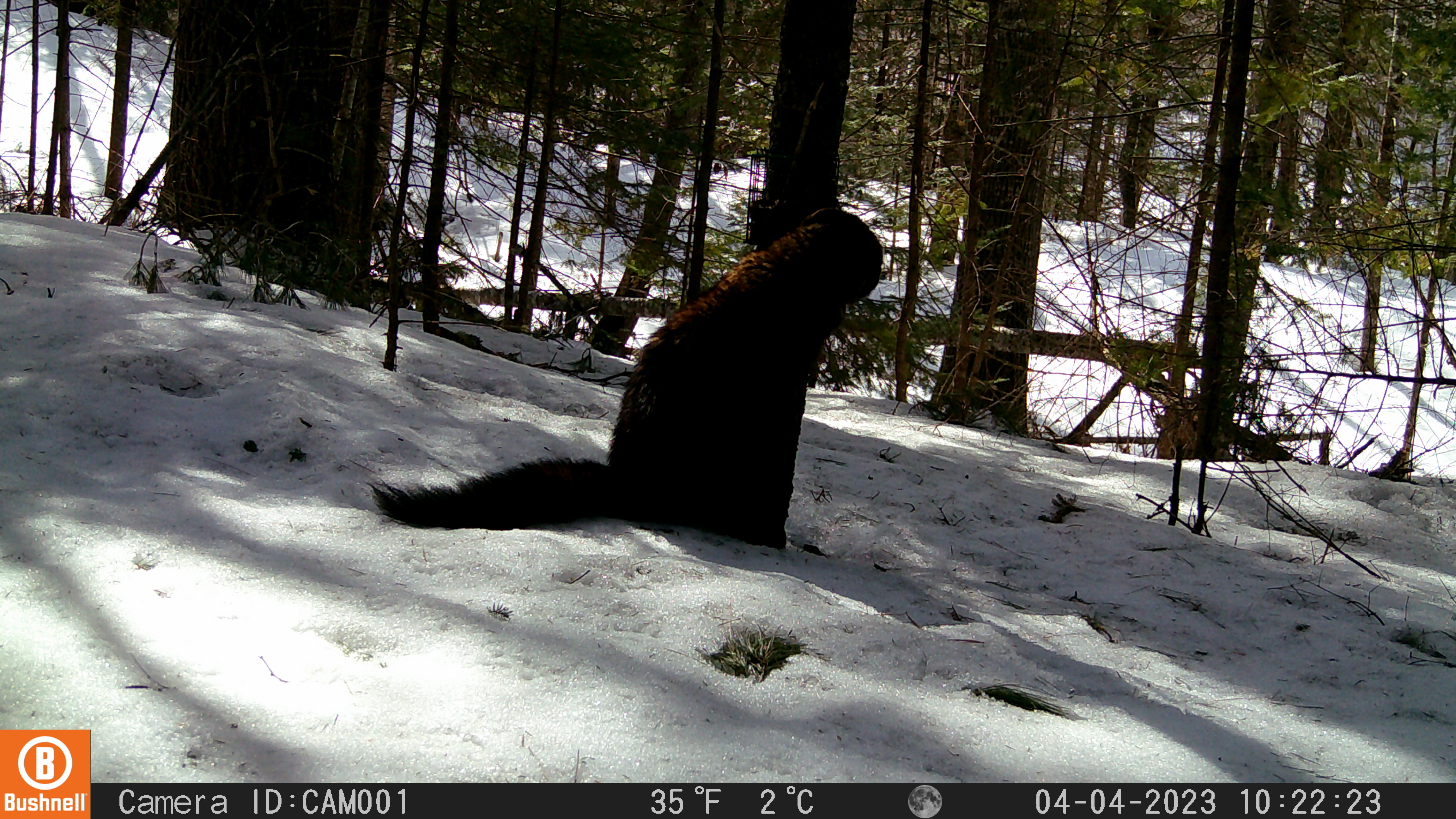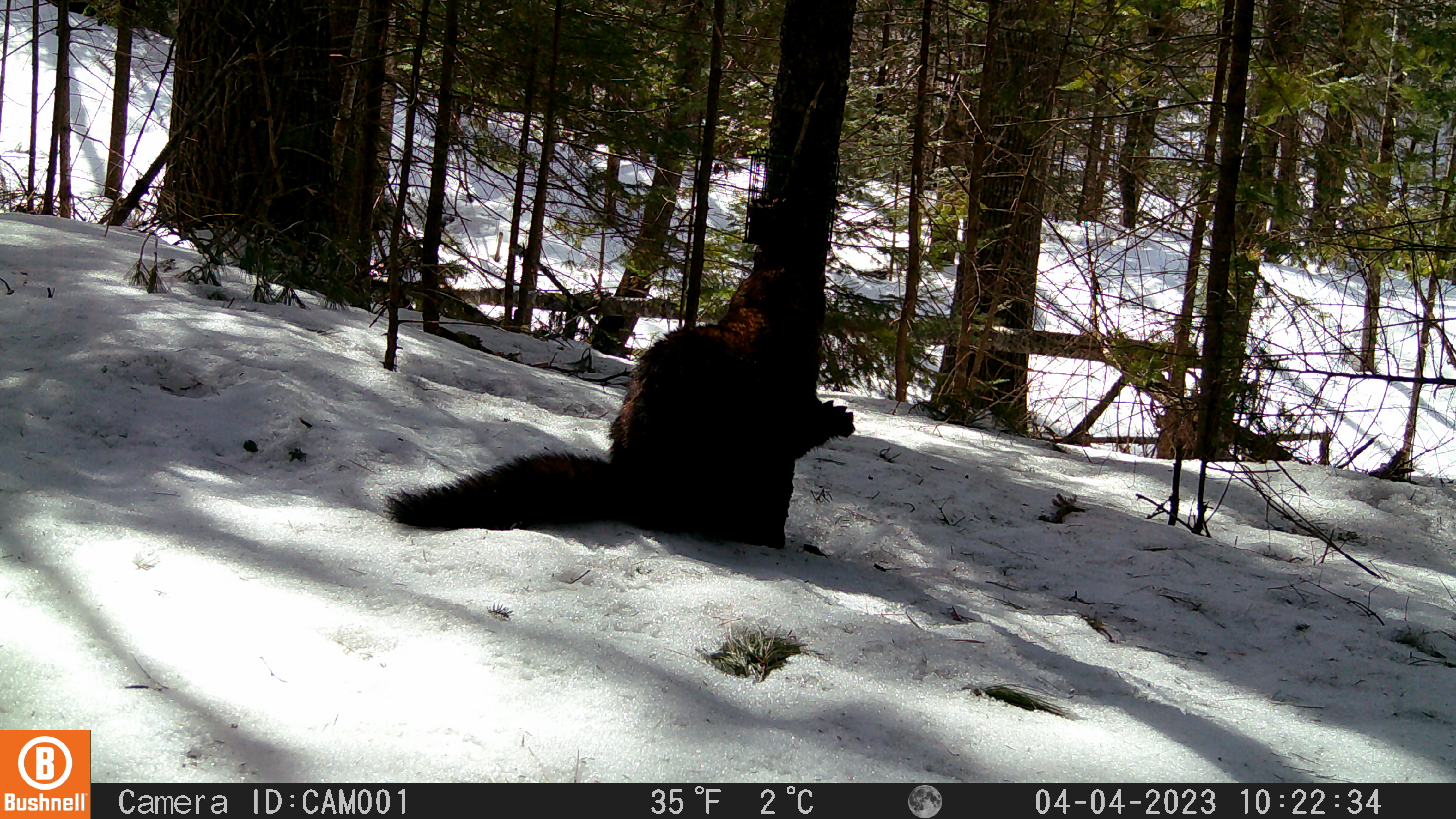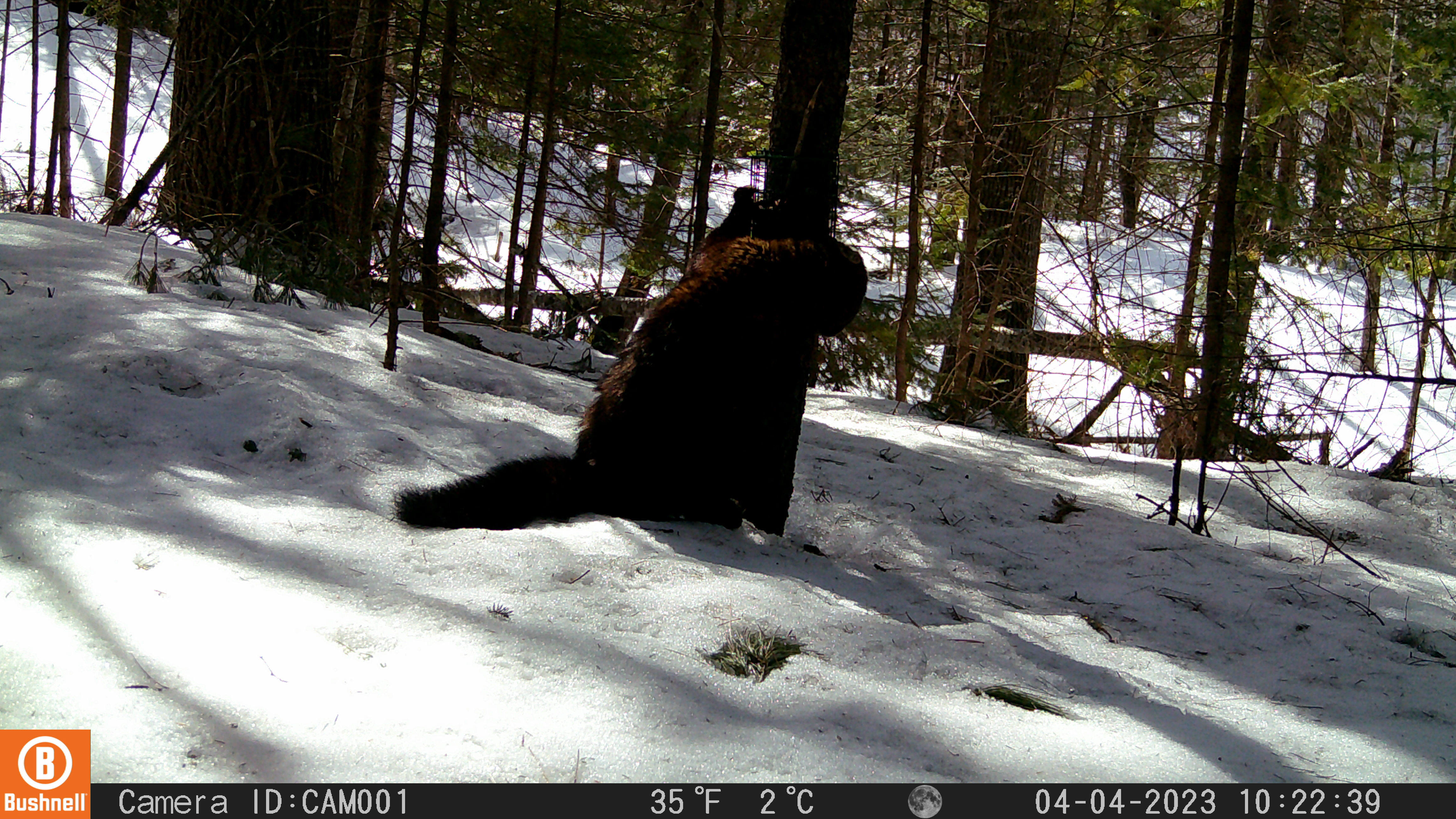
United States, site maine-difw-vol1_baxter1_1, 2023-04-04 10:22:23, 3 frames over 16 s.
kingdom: Animalia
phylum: Chordata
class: Mammalia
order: Carnivora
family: Mustelidae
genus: Pekania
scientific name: Pekania pennanti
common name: fisher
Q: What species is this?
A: Fisher (Pekania pennanti).